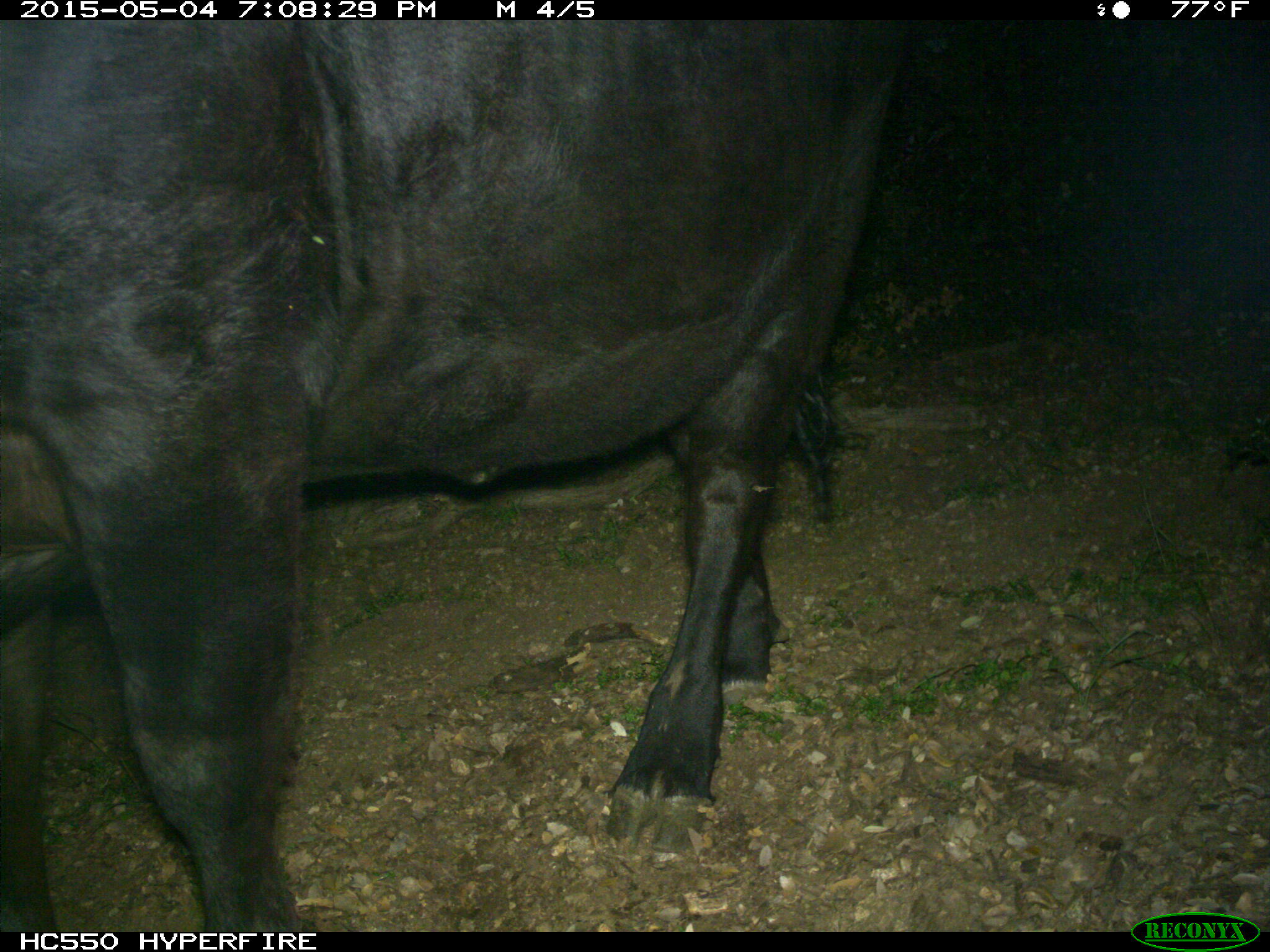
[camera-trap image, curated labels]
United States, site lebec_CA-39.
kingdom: Animalia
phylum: Chordata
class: Mammalia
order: Artiodactyla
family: Bovidae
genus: Bos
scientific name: Bos taurus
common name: domestic cow